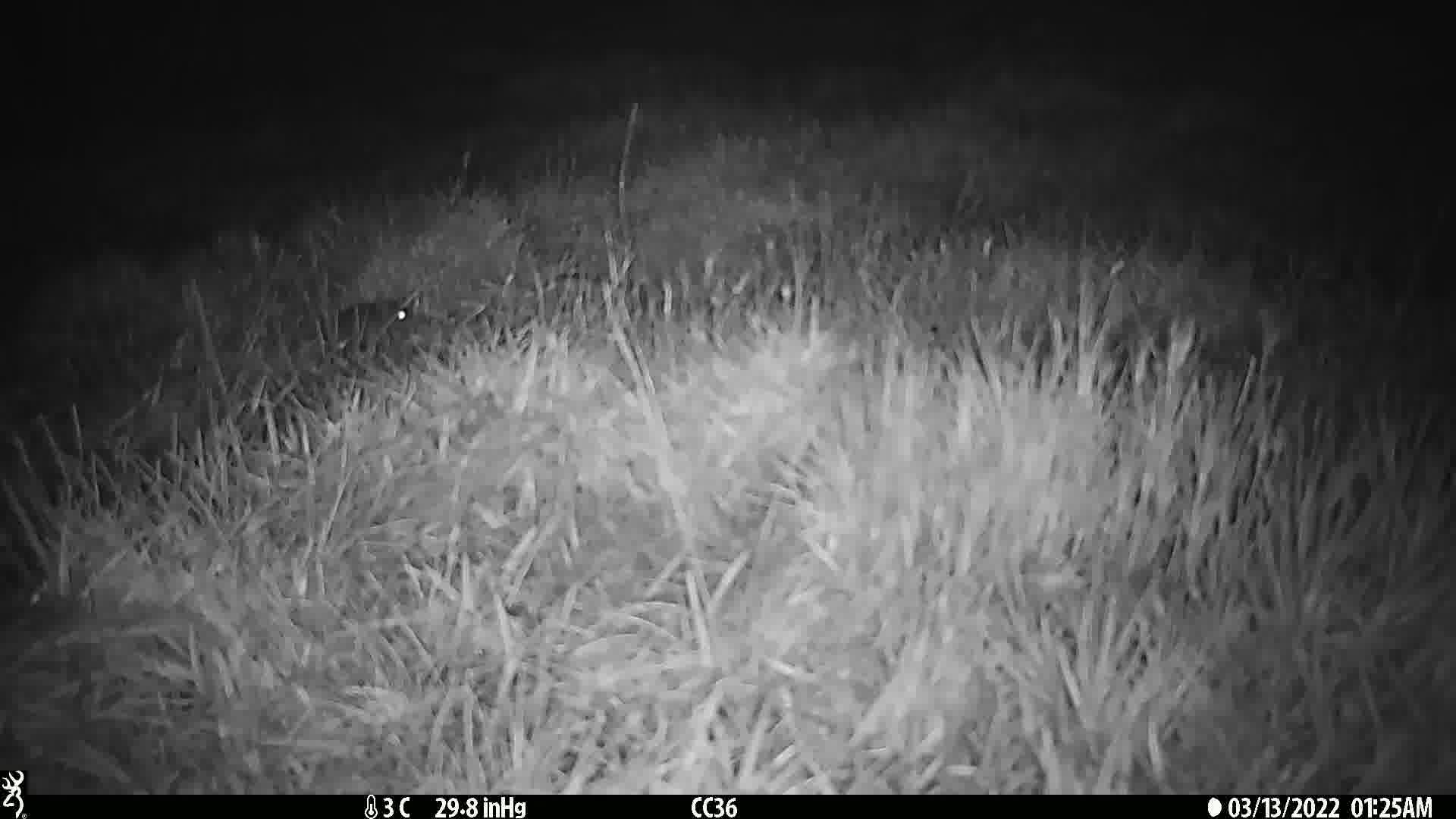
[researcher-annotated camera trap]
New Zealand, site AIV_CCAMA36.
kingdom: Animalia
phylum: Chordata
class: Mammalia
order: Rodentia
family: Muridae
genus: Mus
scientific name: Mus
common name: mouse